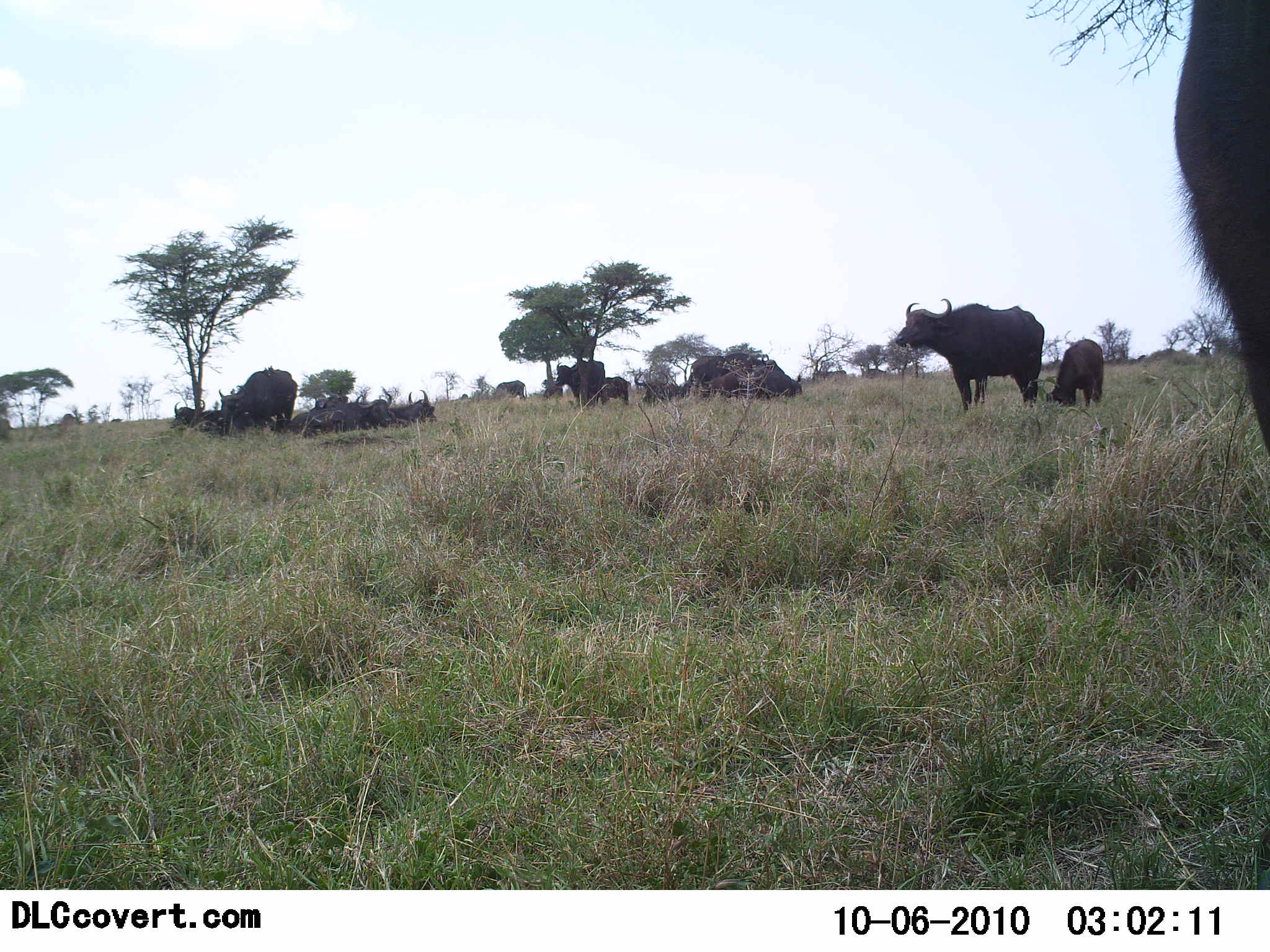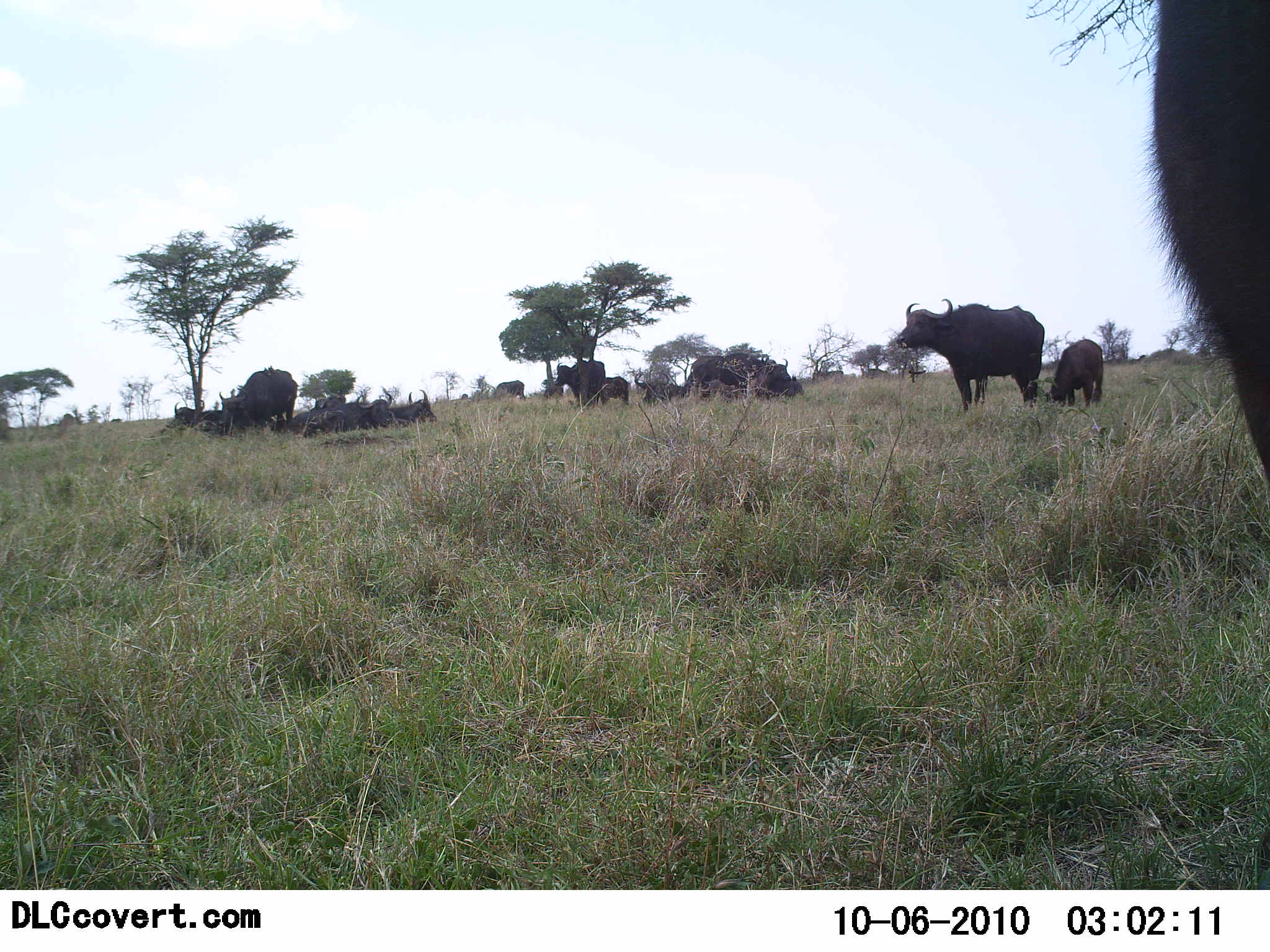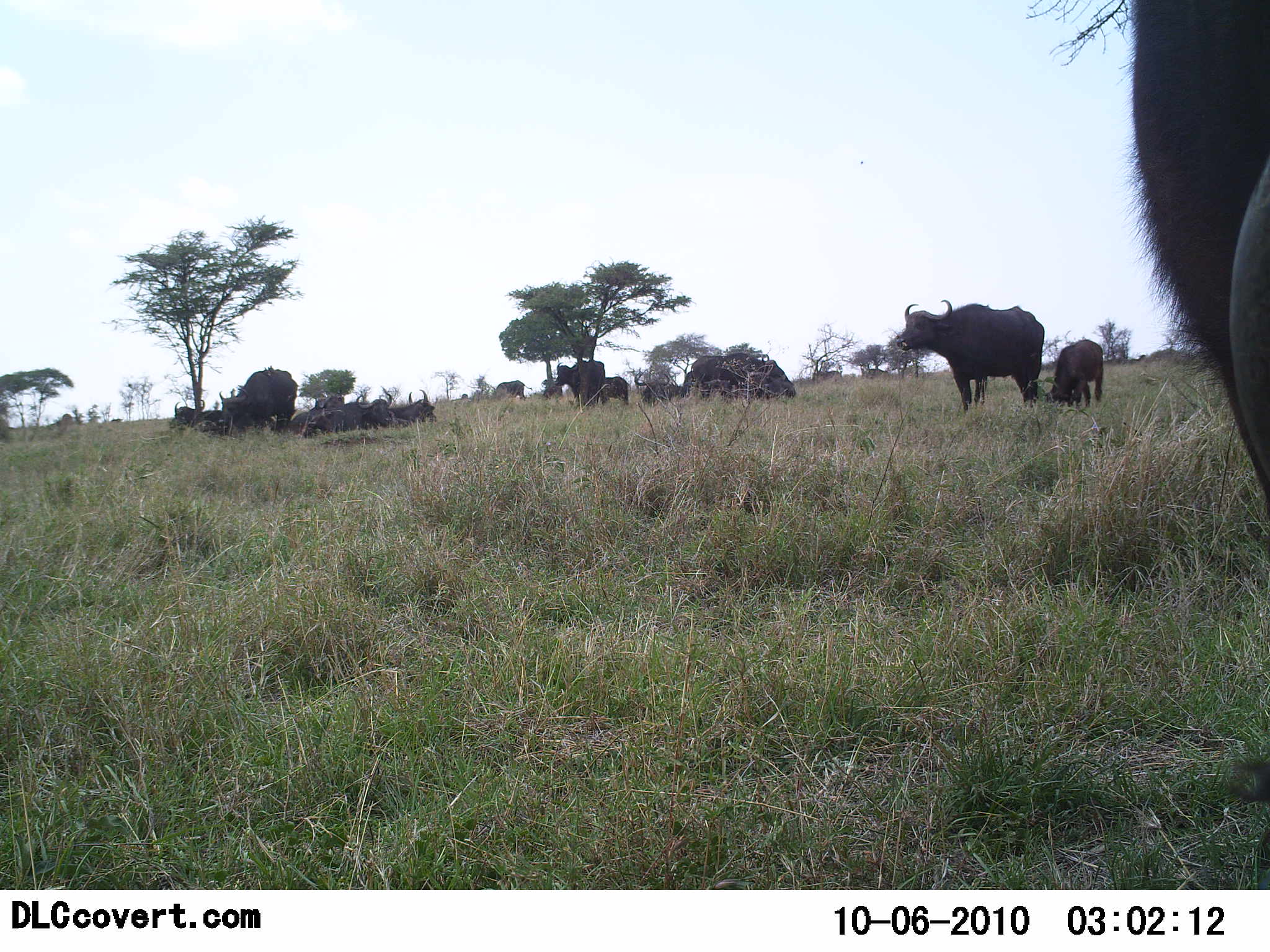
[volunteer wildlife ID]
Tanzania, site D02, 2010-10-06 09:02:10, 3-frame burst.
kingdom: Animalia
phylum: Chordata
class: Mammalia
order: Artiodactyla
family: Bovidae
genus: Syncerus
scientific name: Syncerus caffer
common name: cape buffalo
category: buffalo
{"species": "buffalo (cape buffalo) (Syncerus caffer)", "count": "11-50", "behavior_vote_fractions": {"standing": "70%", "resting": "85%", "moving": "5%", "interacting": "0%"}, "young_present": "55%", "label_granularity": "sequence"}